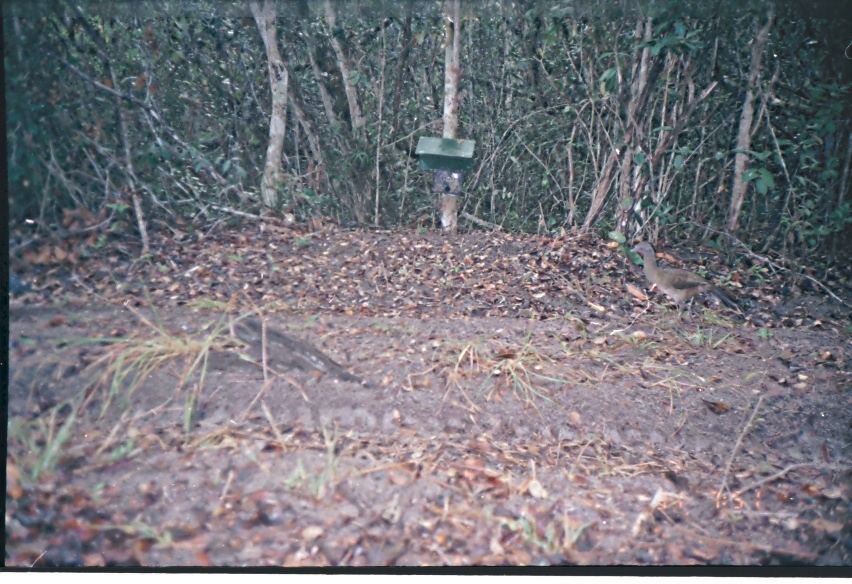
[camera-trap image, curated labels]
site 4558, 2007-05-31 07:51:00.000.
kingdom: Animalia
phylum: Chordata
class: Aves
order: Galliformes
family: Cracidae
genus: Ortalis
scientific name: Ortalis vetula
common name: plain chachalaca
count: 1